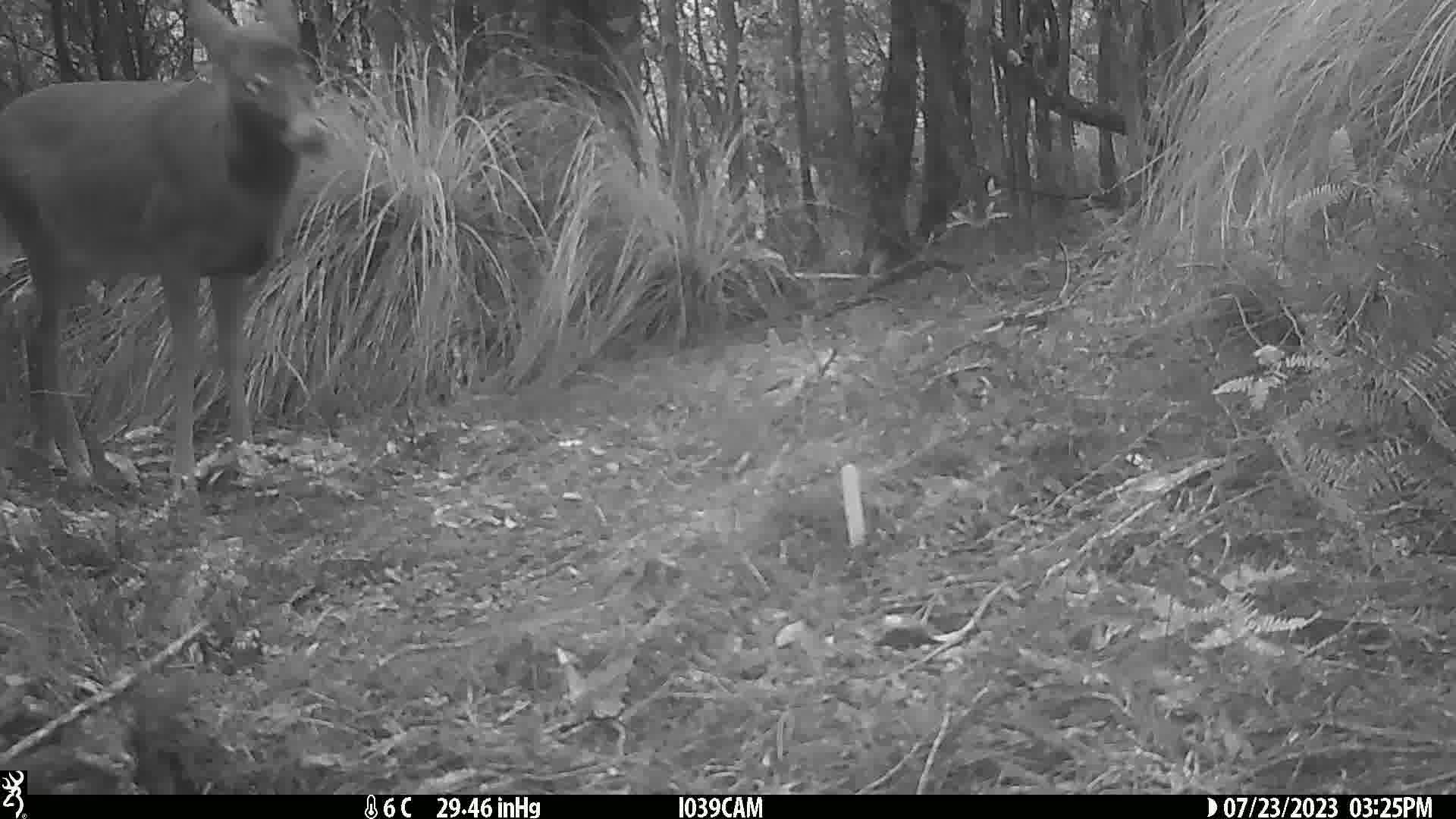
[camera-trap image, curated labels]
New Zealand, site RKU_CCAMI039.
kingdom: Animalia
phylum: Chordata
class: Mammalia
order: Artiodactyla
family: Cervidae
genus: Odocoileus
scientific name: Odocoileus virginianus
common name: white-tailed deer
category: white tailed deer